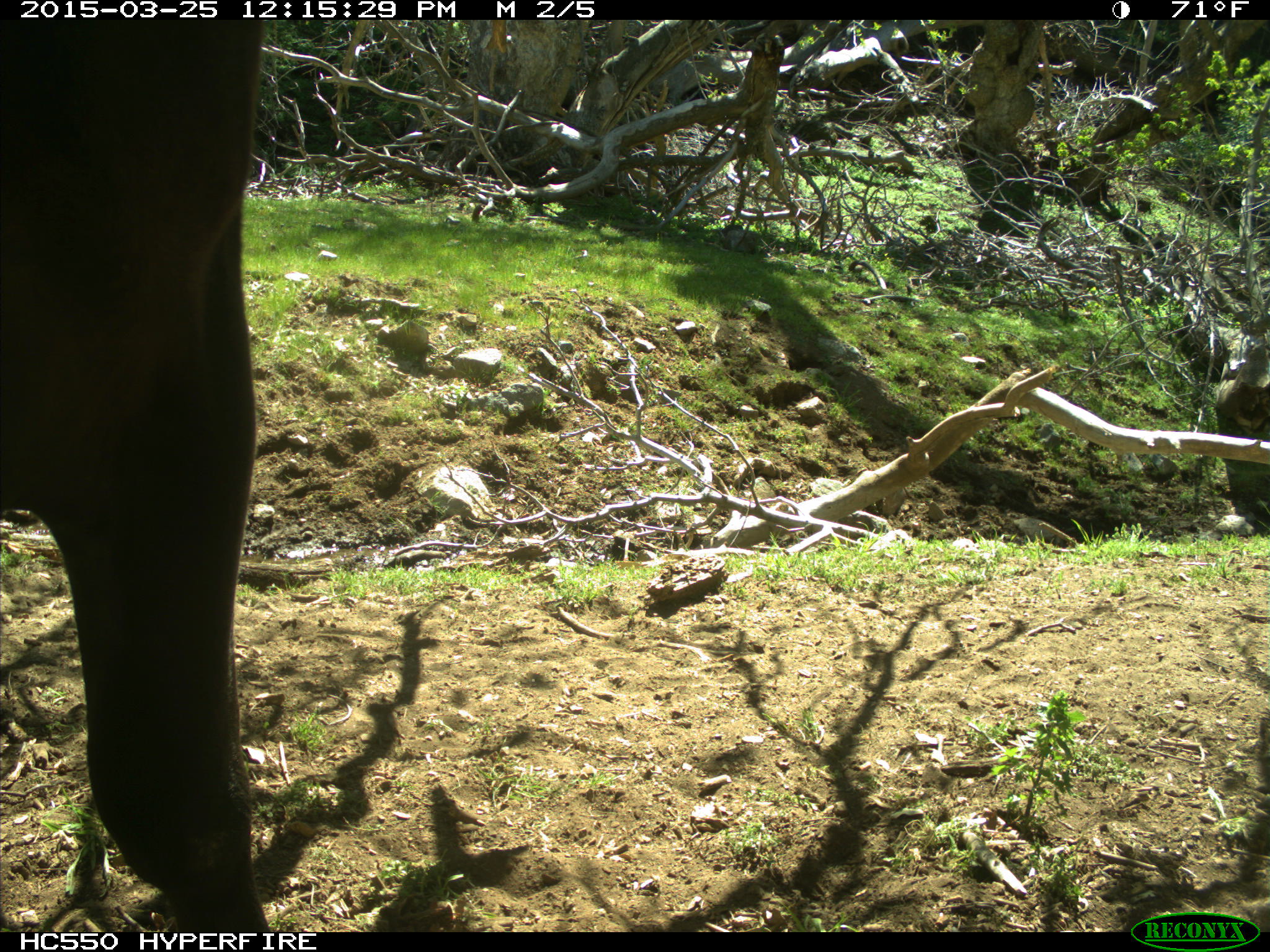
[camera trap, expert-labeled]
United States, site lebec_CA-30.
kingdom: Animalia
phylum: Chordata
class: Mammalia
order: Artiodactyla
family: Bovidae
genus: Bos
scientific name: Bos taurus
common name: domestic cow